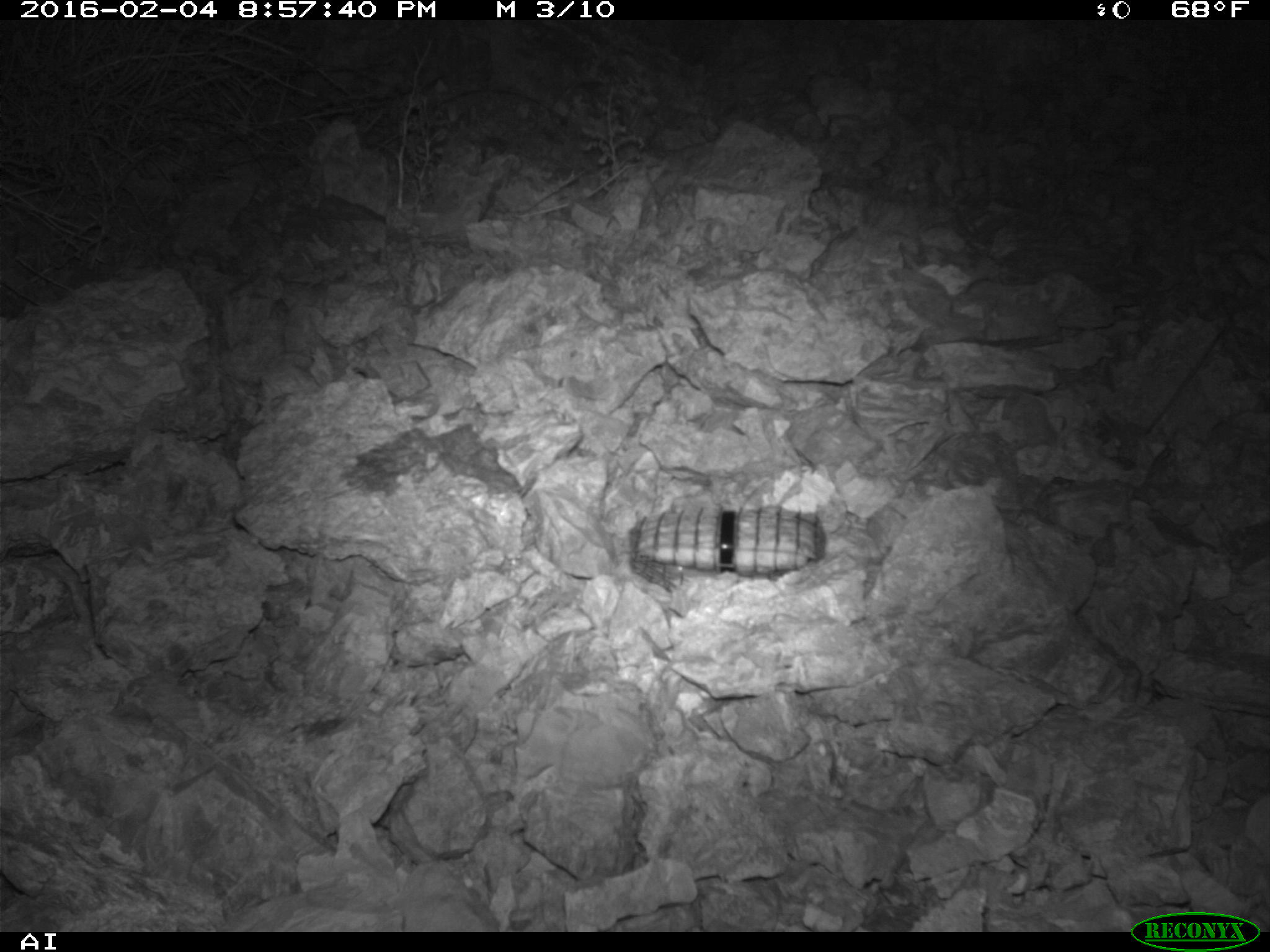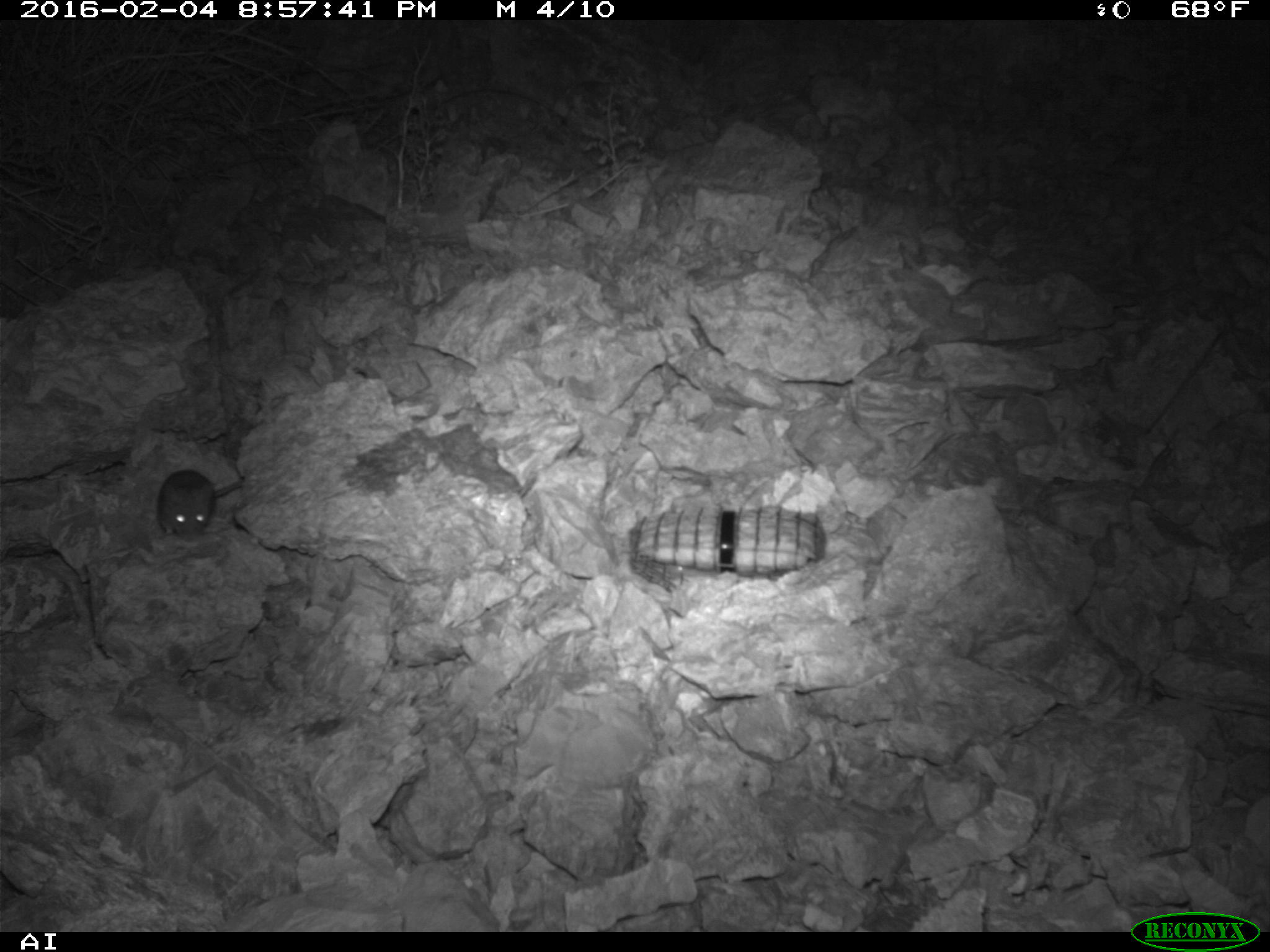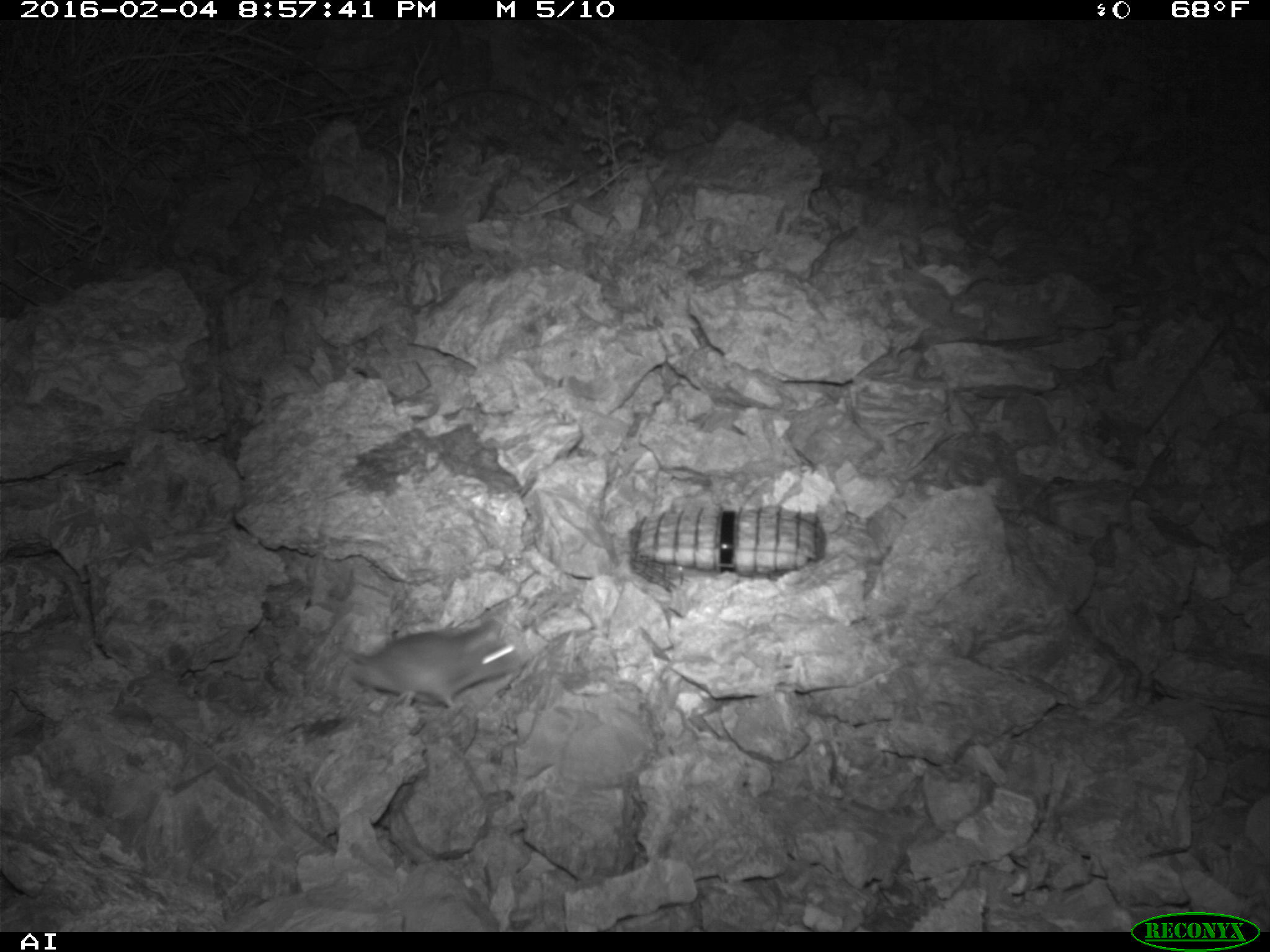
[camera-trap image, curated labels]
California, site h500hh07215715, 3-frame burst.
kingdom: Animalia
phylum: Chordata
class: Mammalia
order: Rodentia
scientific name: Rodentia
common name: rodent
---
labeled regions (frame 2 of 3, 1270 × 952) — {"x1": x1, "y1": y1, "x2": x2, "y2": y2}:
rodent: {"x1": 157, "y1": 469, "x2": 242, "y2": 542}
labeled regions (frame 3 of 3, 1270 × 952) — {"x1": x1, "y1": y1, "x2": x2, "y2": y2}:
rodent: {"x1": 344, "y1": 617, "x2": 525, "y2": 712}